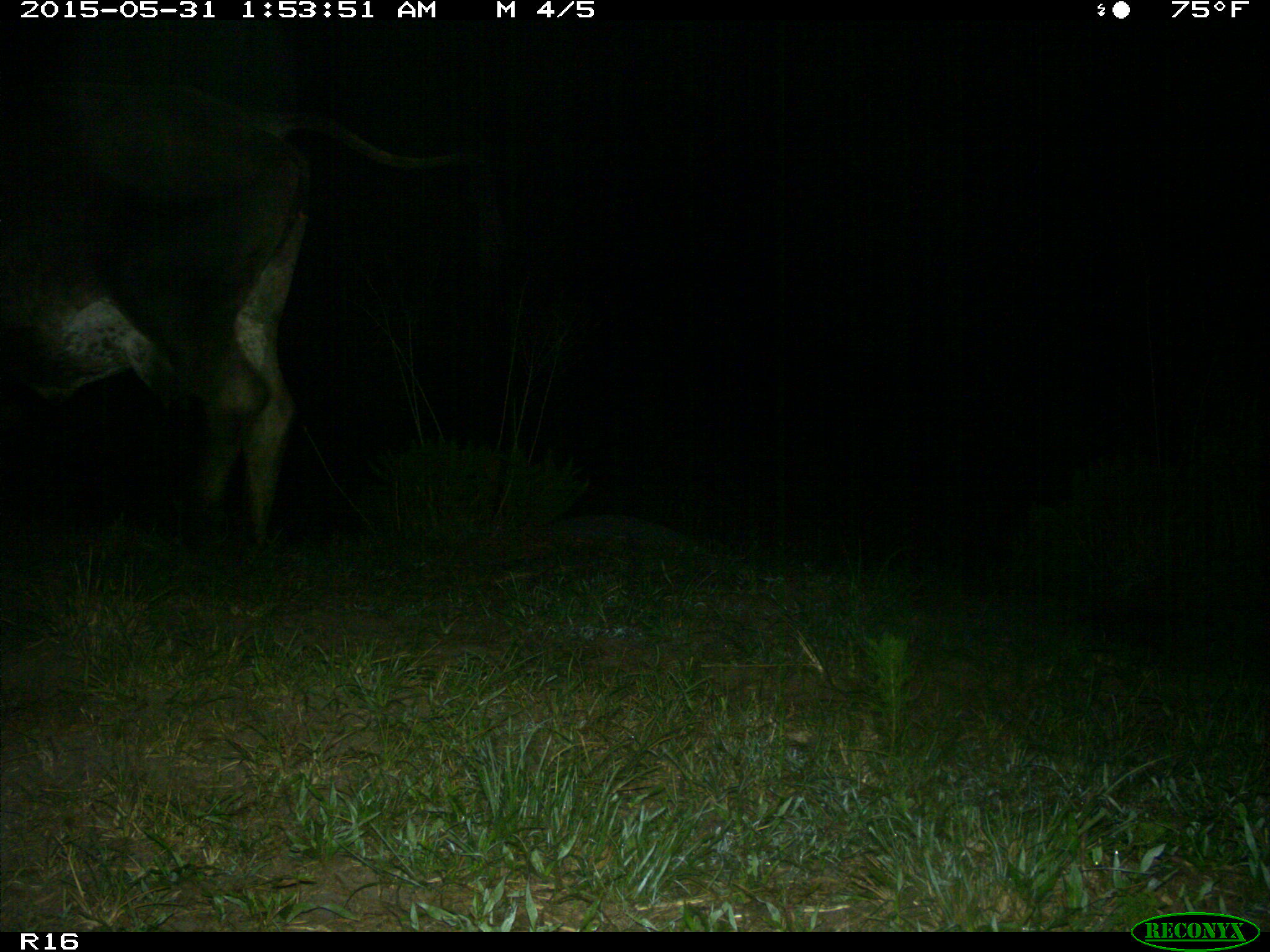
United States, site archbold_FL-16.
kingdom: Animalia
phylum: Chordata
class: Mammalia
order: Artiodactyla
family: Bovidae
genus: Bos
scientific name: Bos taurus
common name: domestic cow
Bos taurus (domestic cow).